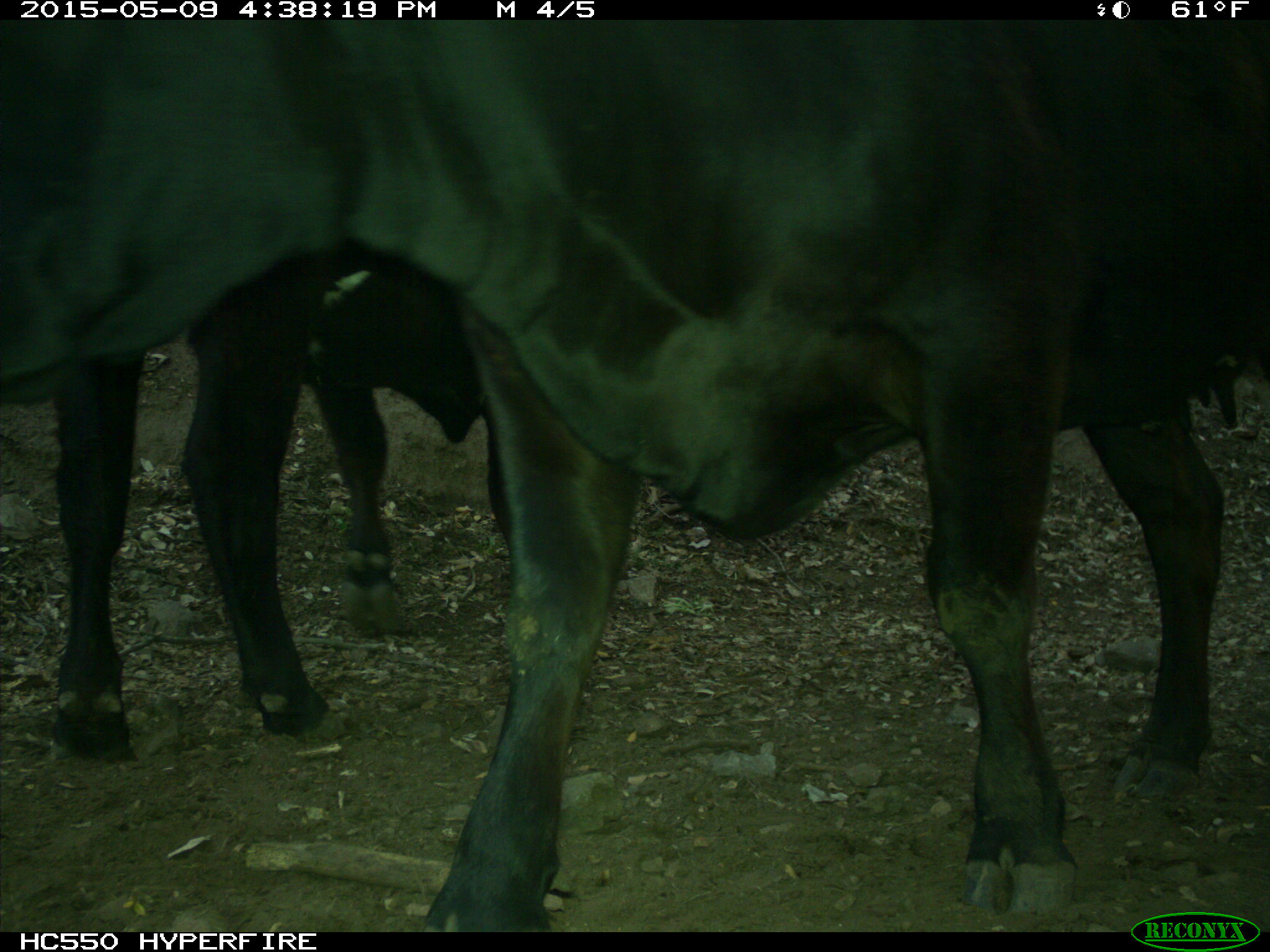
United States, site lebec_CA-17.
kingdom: Animalia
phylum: Chordata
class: Mammalia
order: Artiodactyla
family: Bovidae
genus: Bos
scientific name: Bos taurus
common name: domestic cow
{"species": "Bos taurus (domestic cow)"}